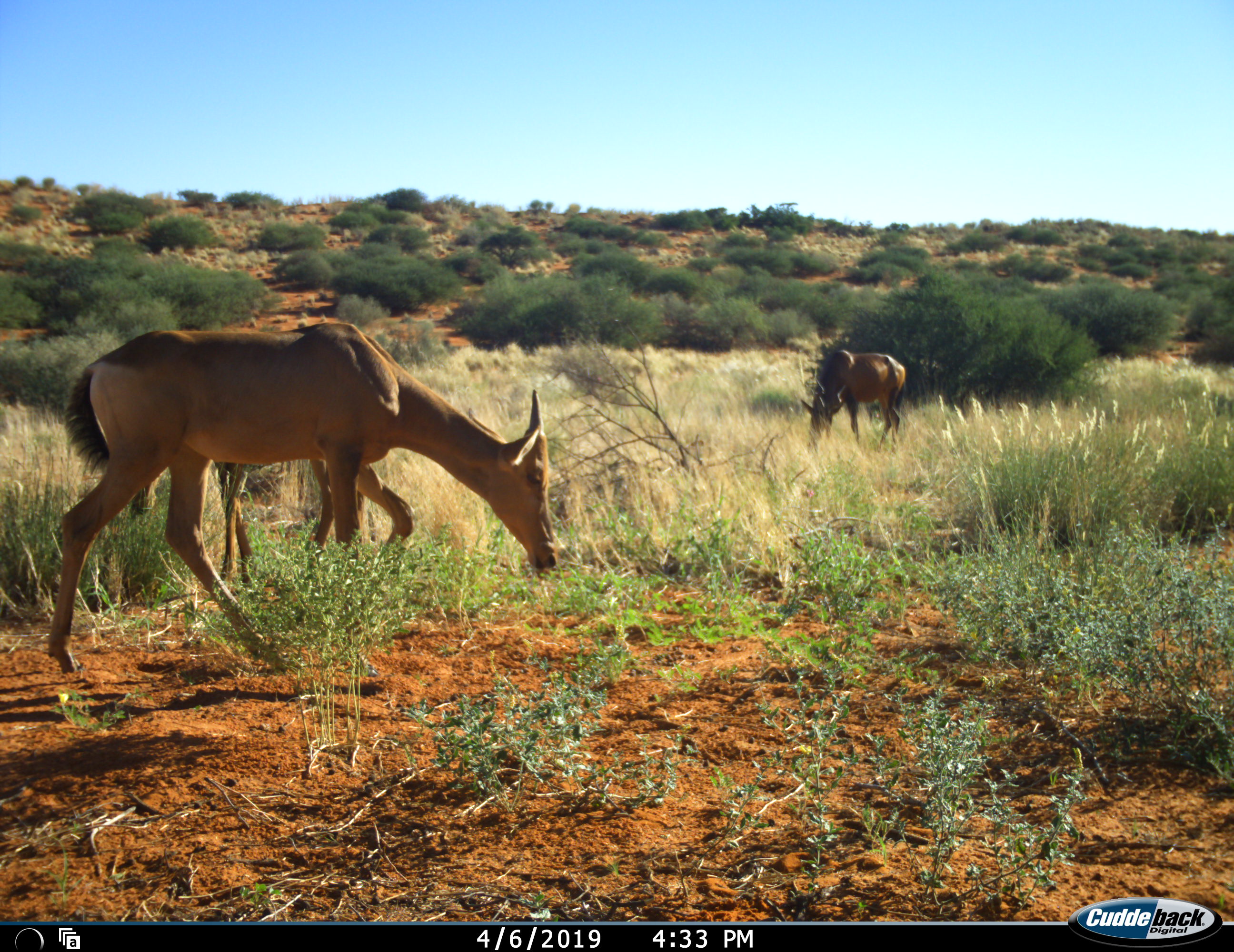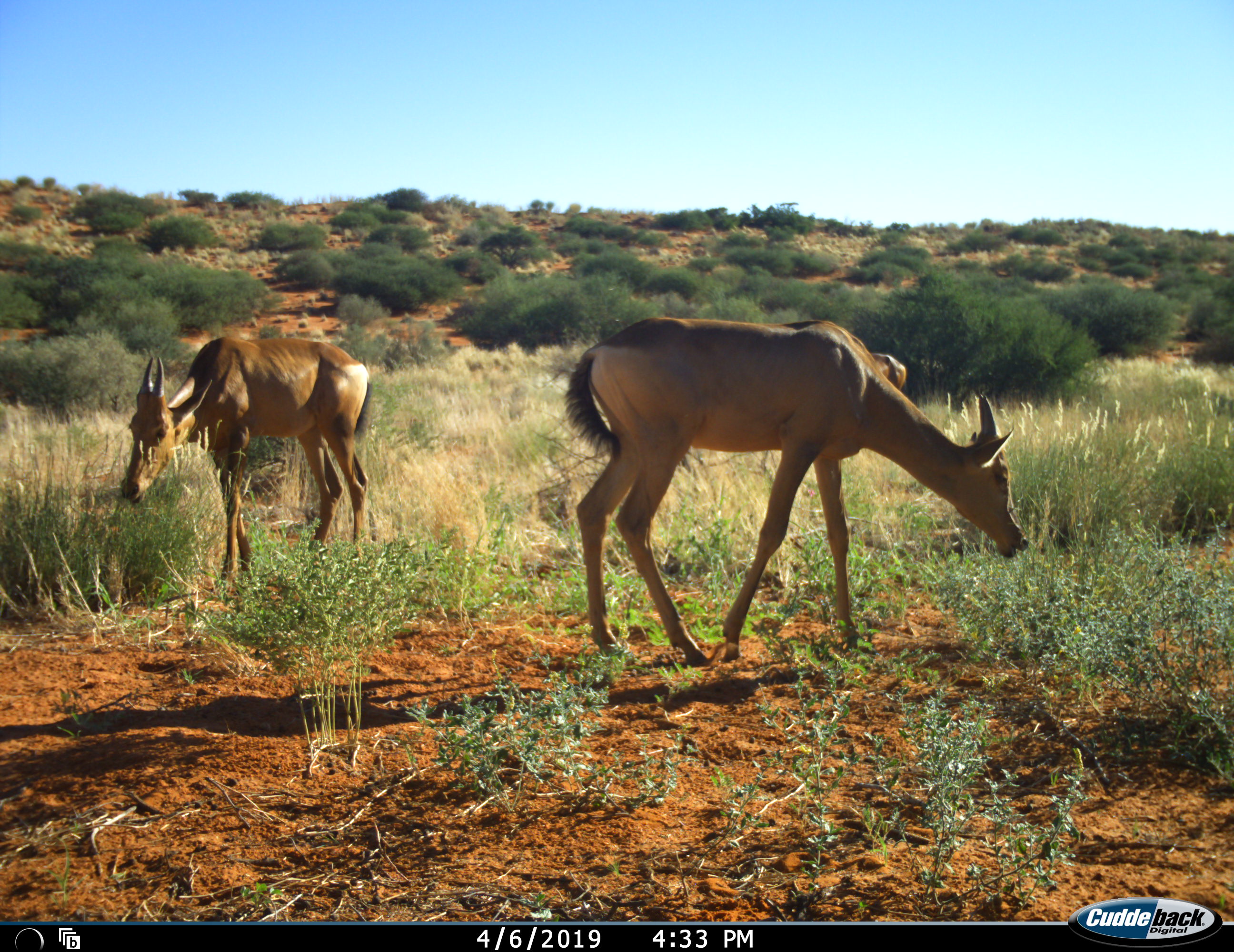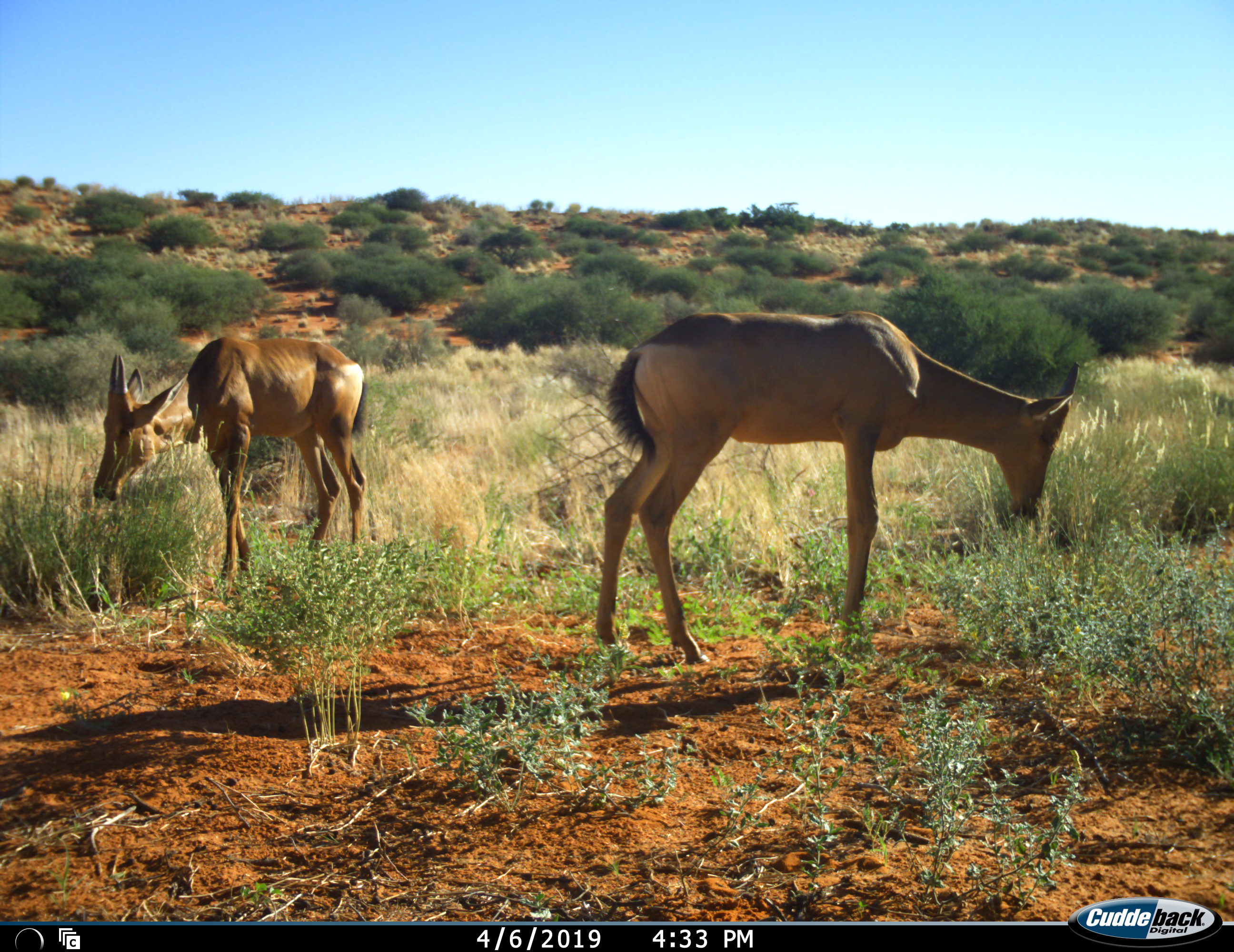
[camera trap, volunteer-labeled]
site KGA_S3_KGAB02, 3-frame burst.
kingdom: Animalia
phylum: Chordata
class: Mammalia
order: Artiodactyla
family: Bovidae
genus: Alcelaphus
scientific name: Alcelaphus buselaphus caama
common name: red hartebeest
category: hartebeestred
Hartebeestred (red hartebeest) (Alcelaphus buselaphus caama), count 3. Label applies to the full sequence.